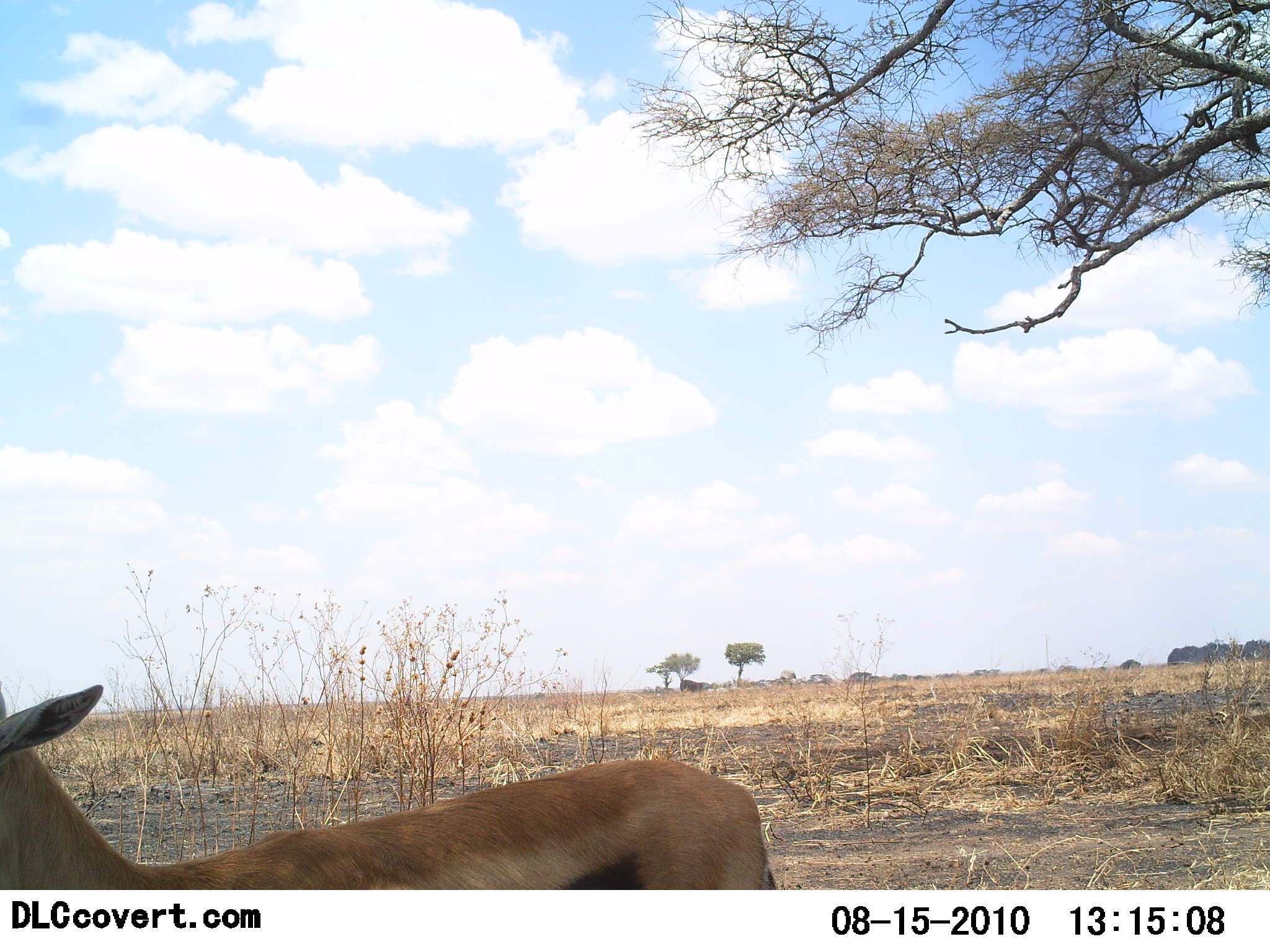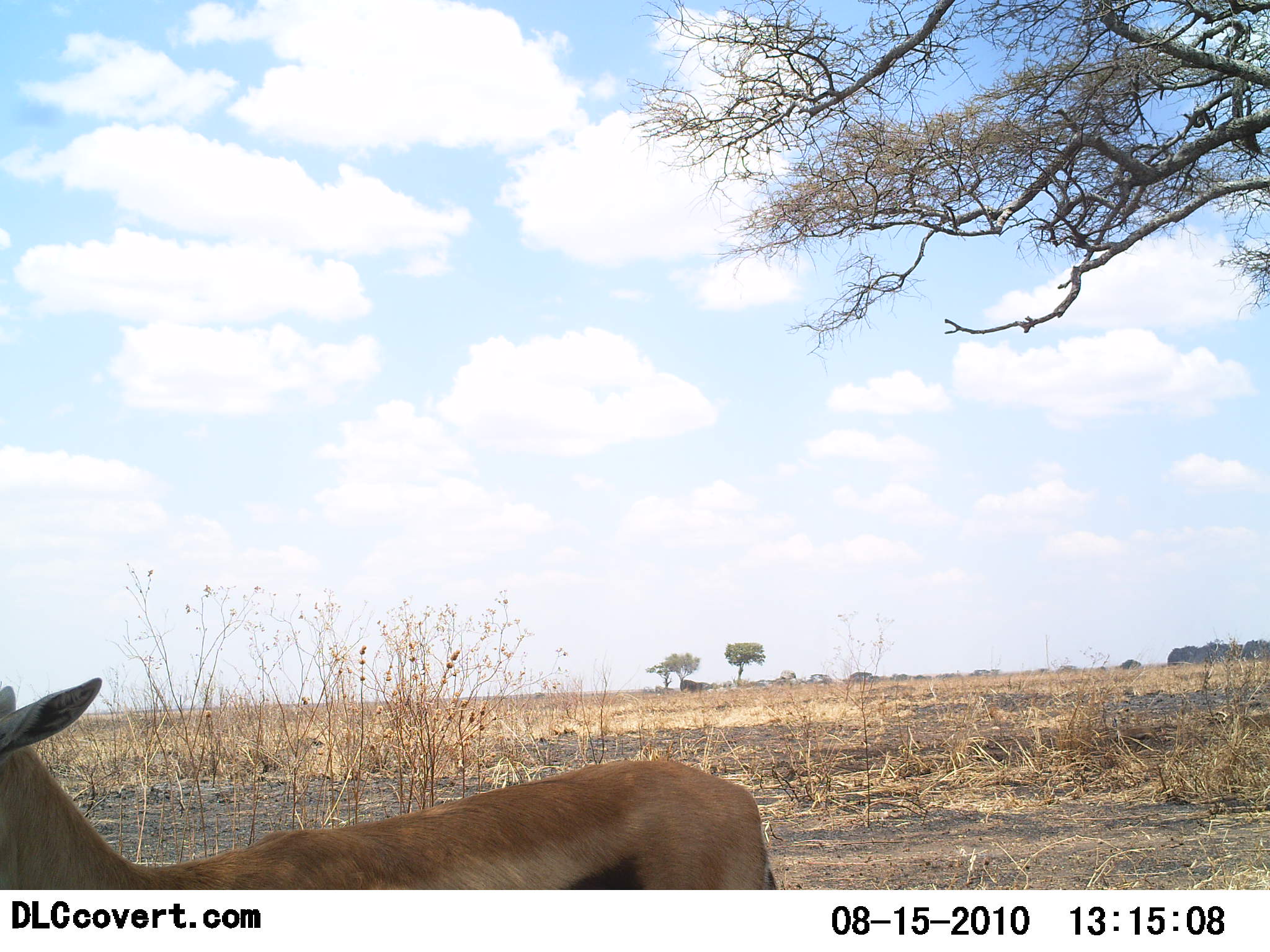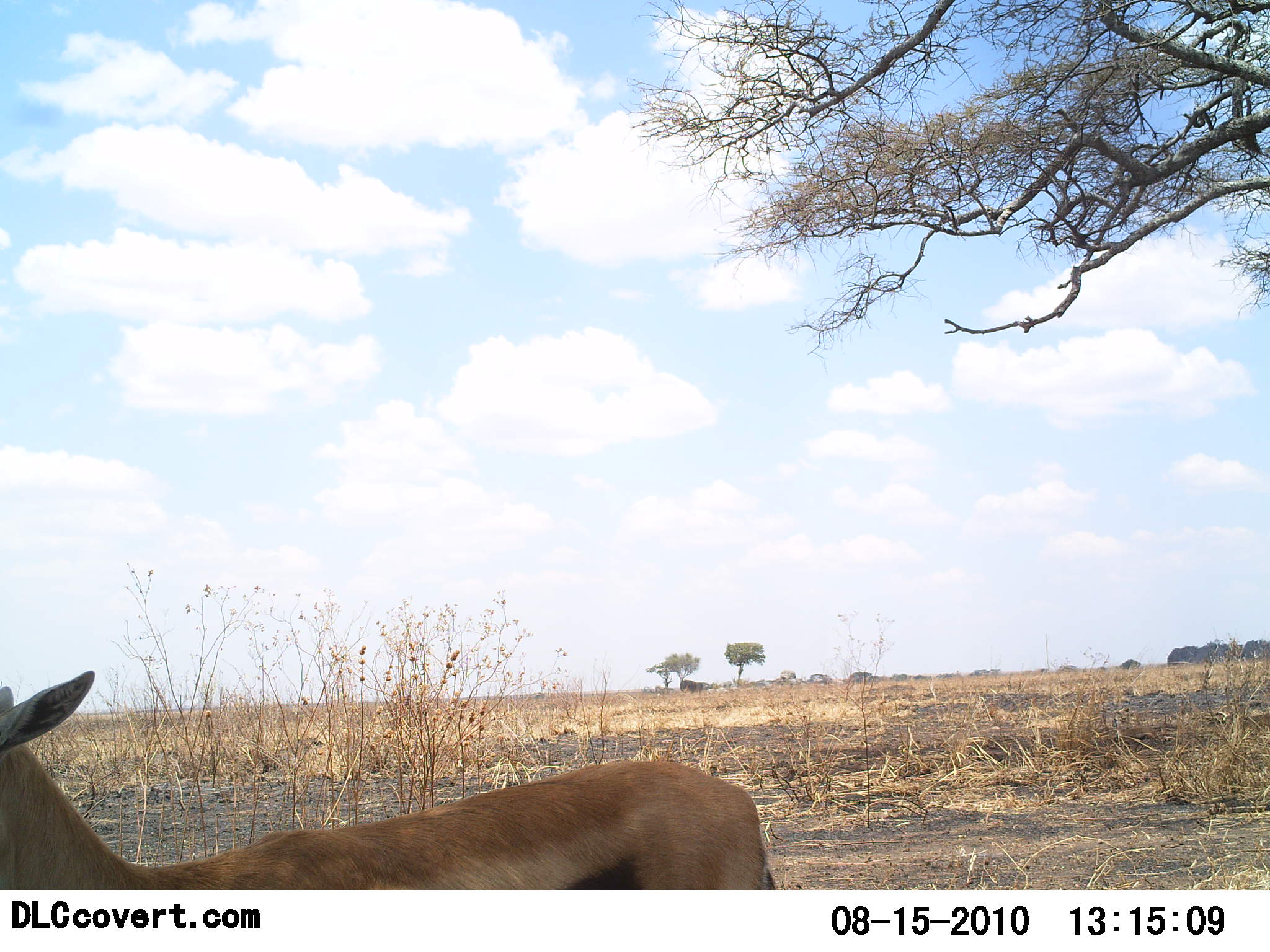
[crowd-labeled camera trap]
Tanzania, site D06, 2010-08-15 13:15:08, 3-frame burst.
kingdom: Animalia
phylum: Chordata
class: Mammalia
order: Artiodactyla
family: Bovidae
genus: Eudorcas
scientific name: Eudorcas thomsonii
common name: thomson's gazelle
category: gazellethomsons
Gazellethomsons (thomson's gazelle) (Eudorcas thomsonii), count 1. Behavior (volunteer vote fractions): standing 100%, resting 0%, moving 0%, interacting 0%. Young present (vote fraction): 0%. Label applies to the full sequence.